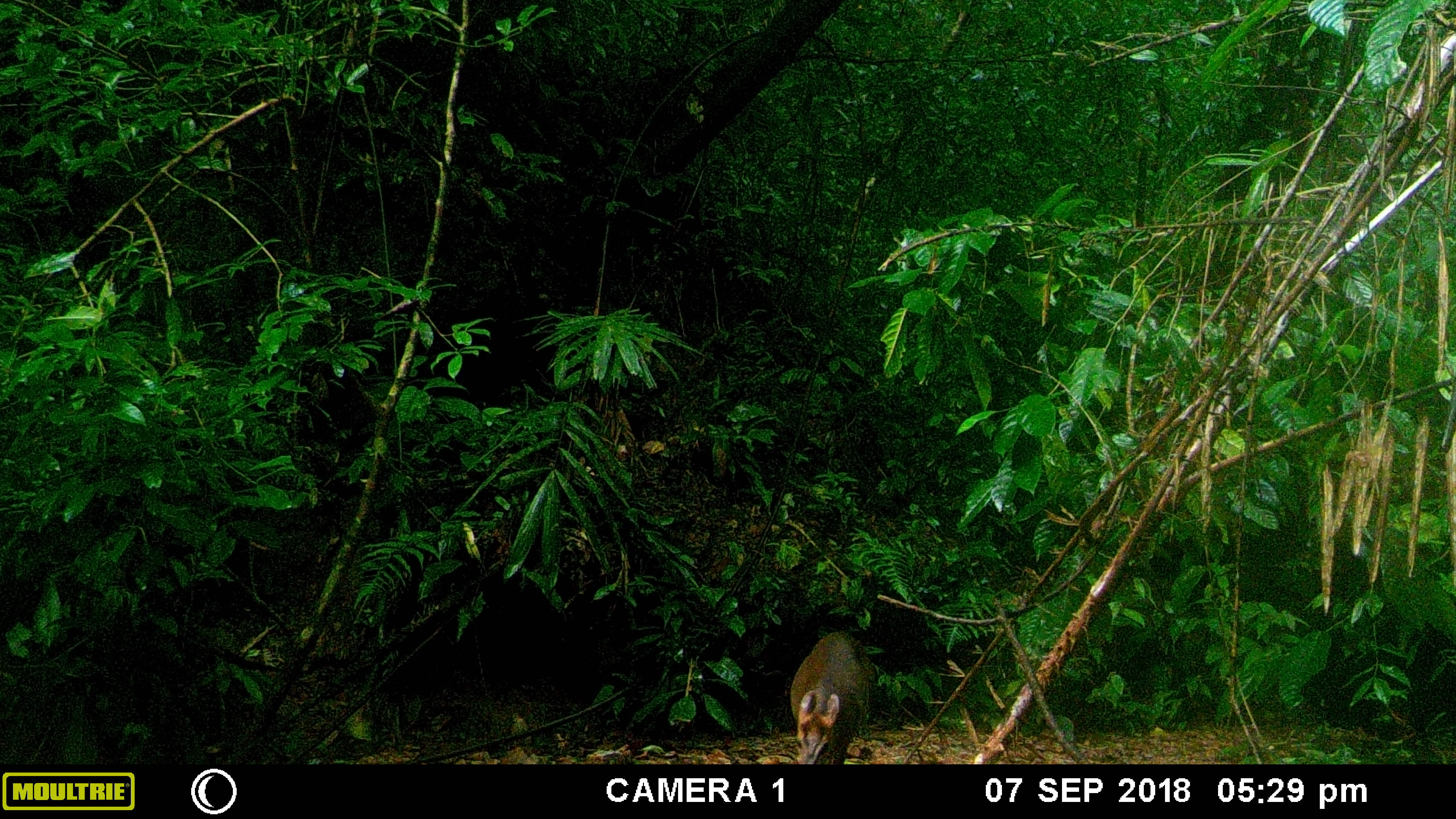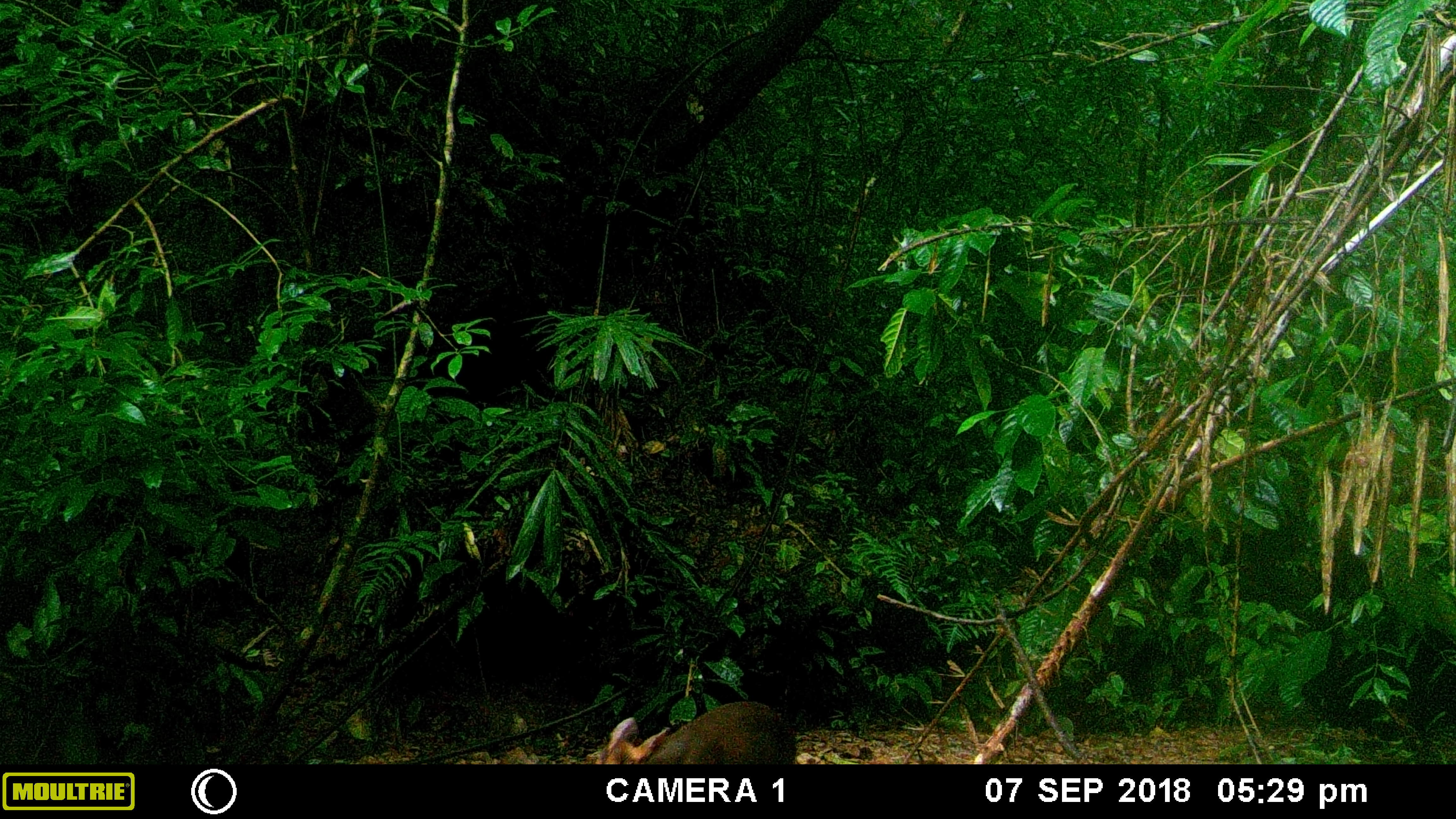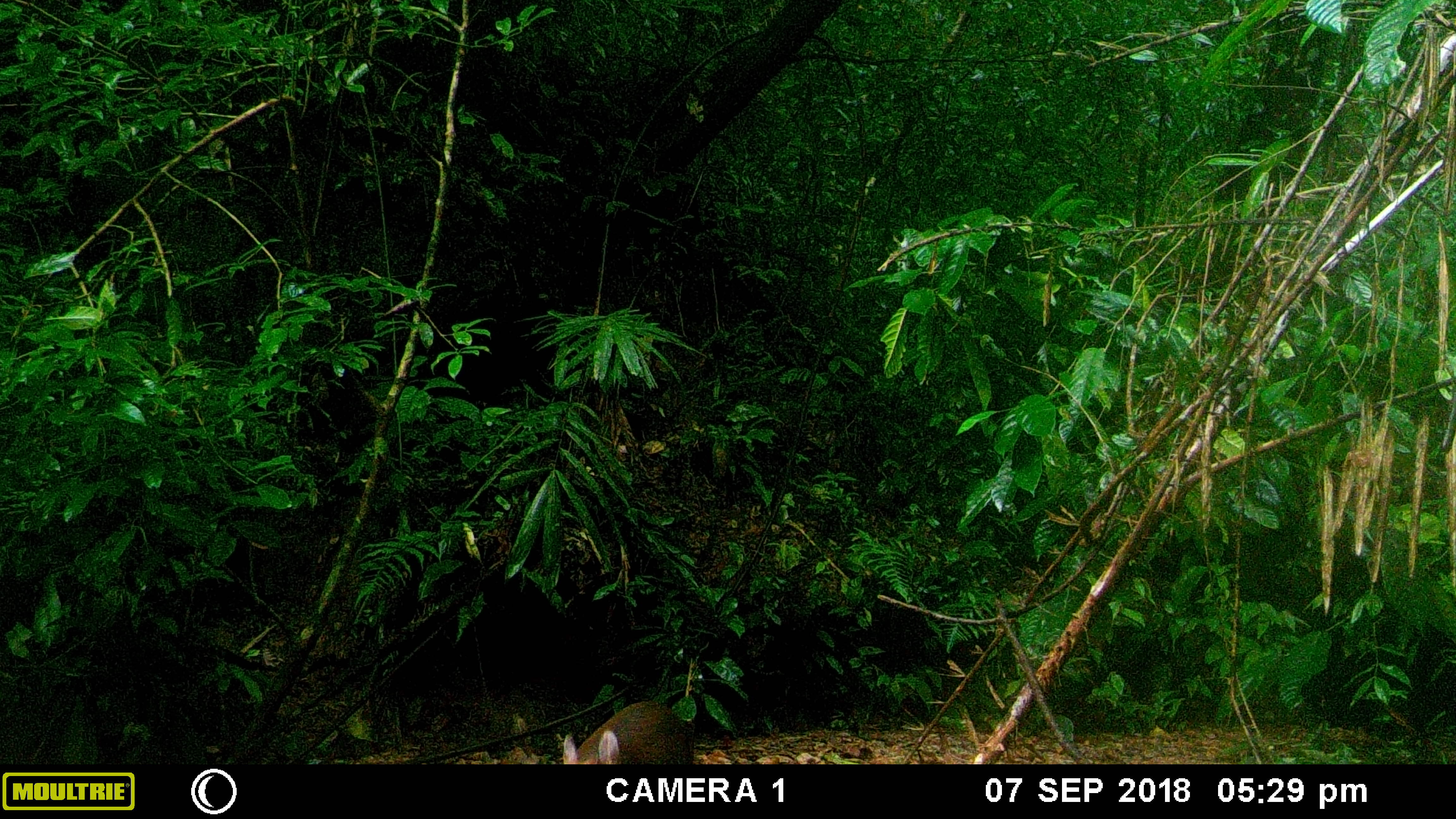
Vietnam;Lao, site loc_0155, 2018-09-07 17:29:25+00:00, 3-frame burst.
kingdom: Animalia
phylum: Chordata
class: Mammalia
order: Artiodactyla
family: Cervidae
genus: Muntiacus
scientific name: Muntiacus rooseveltorum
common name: roosevelt's muntjac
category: roosevelts muntjac group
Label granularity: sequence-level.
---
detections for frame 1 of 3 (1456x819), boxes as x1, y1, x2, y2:
roosevelts muntjac group: 790, 630, 869, 764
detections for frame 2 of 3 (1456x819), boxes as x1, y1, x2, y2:
roosevelts muntjac group: 586, 701, 796, 764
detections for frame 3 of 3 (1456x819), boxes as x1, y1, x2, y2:
roosevelts muntjac group: 563, 701, 695, 764